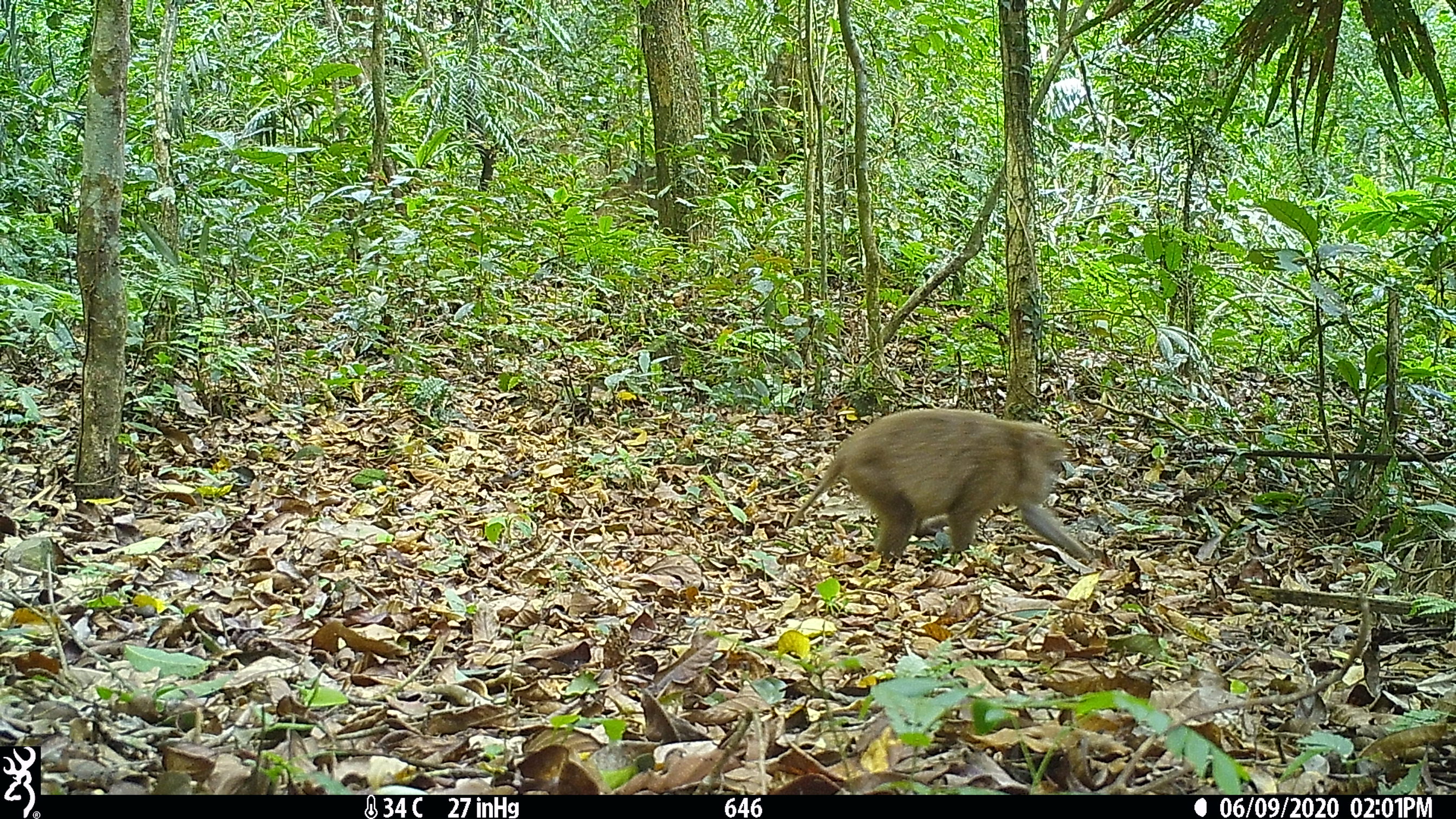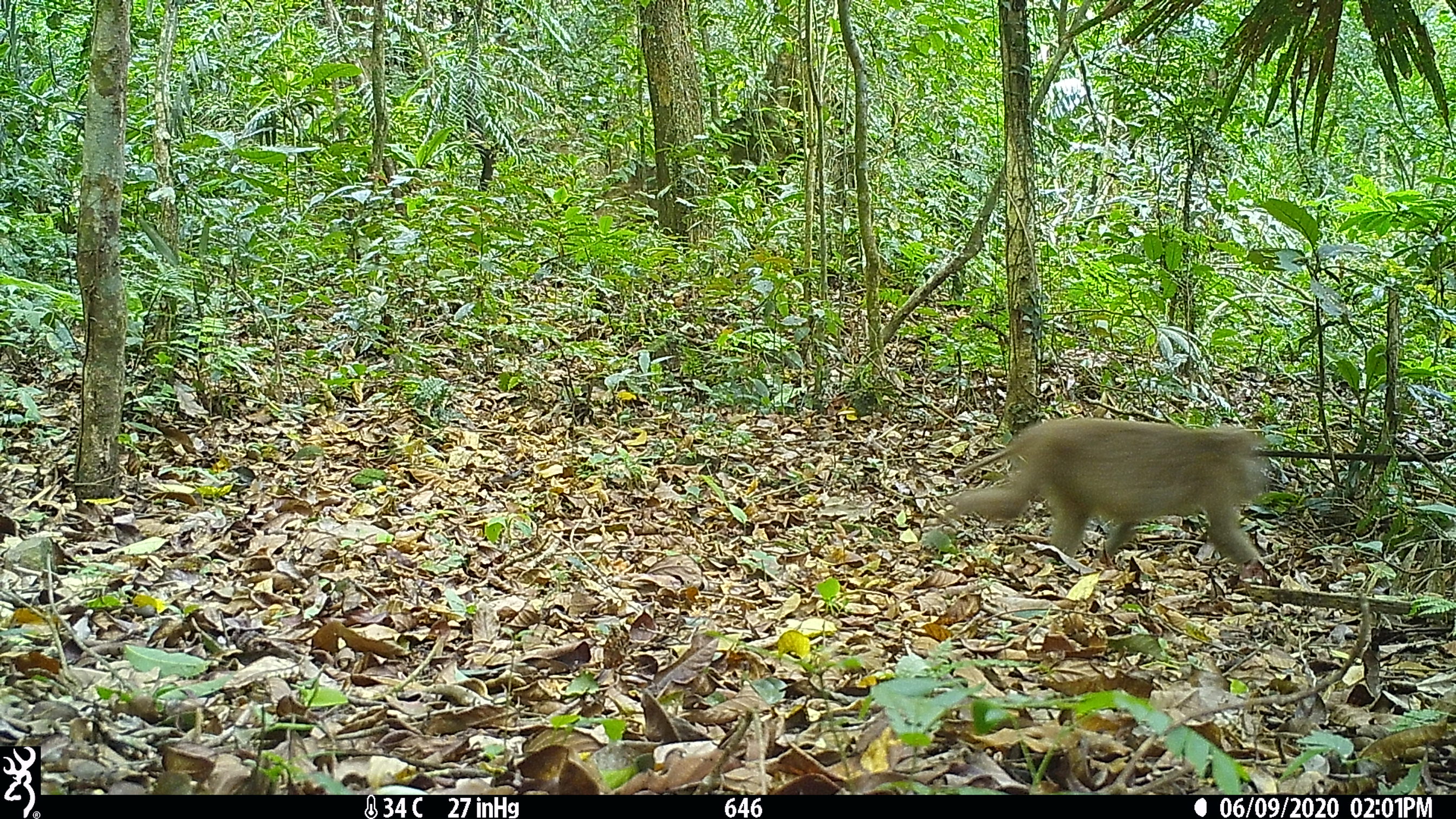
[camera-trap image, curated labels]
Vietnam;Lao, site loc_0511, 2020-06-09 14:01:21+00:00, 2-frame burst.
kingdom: Animalia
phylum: Chordata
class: Mammalia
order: Primates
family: Cercopithecidae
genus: Macaca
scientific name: Macaca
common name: macaques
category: assam or rhesus macaque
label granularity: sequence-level